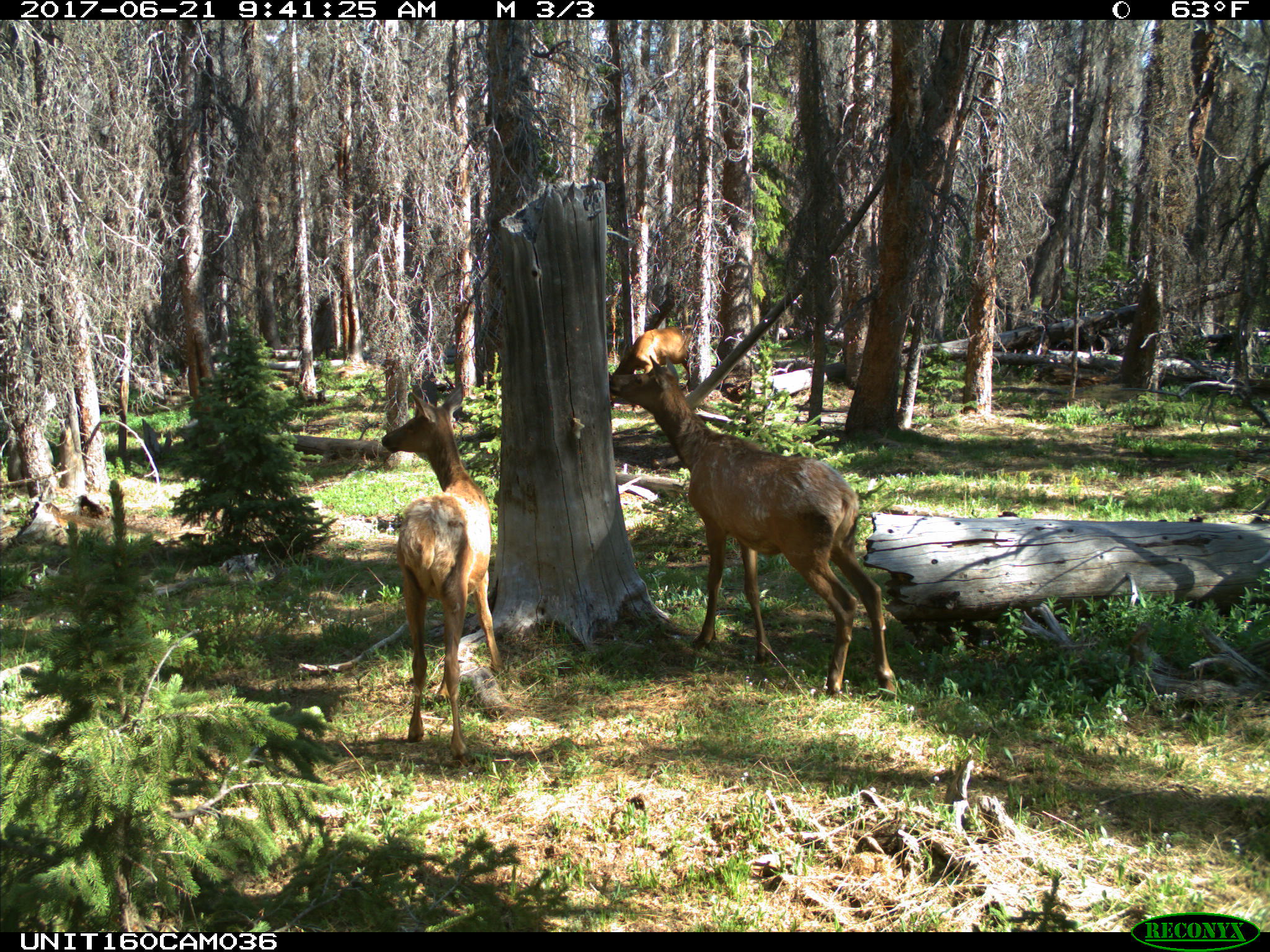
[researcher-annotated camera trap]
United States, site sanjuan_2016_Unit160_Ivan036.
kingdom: Animalia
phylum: Chordata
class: Mammalia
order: Artiodactyla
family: Cervidae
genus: Cervus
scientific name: Cervus elaphus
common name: red deer